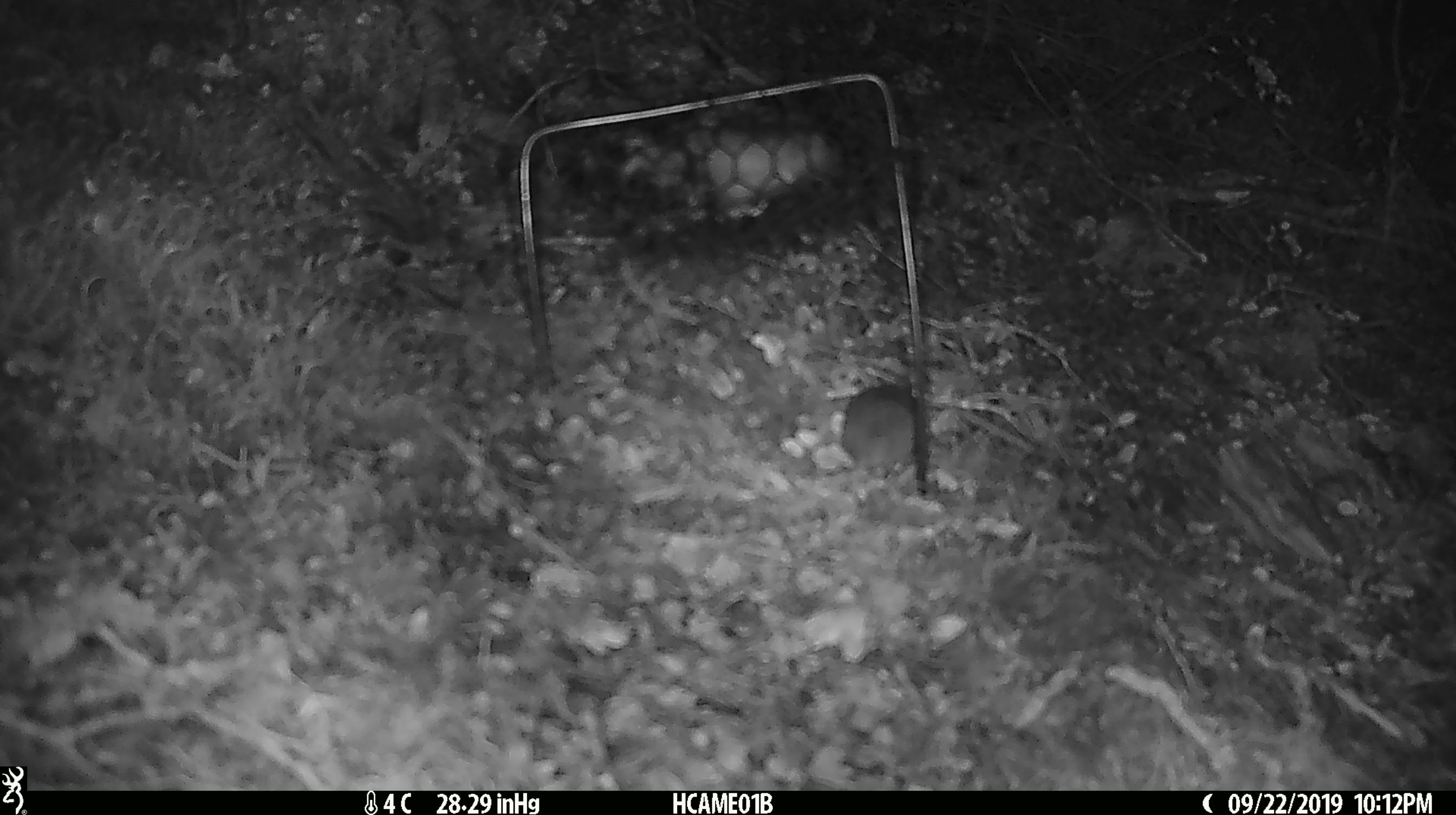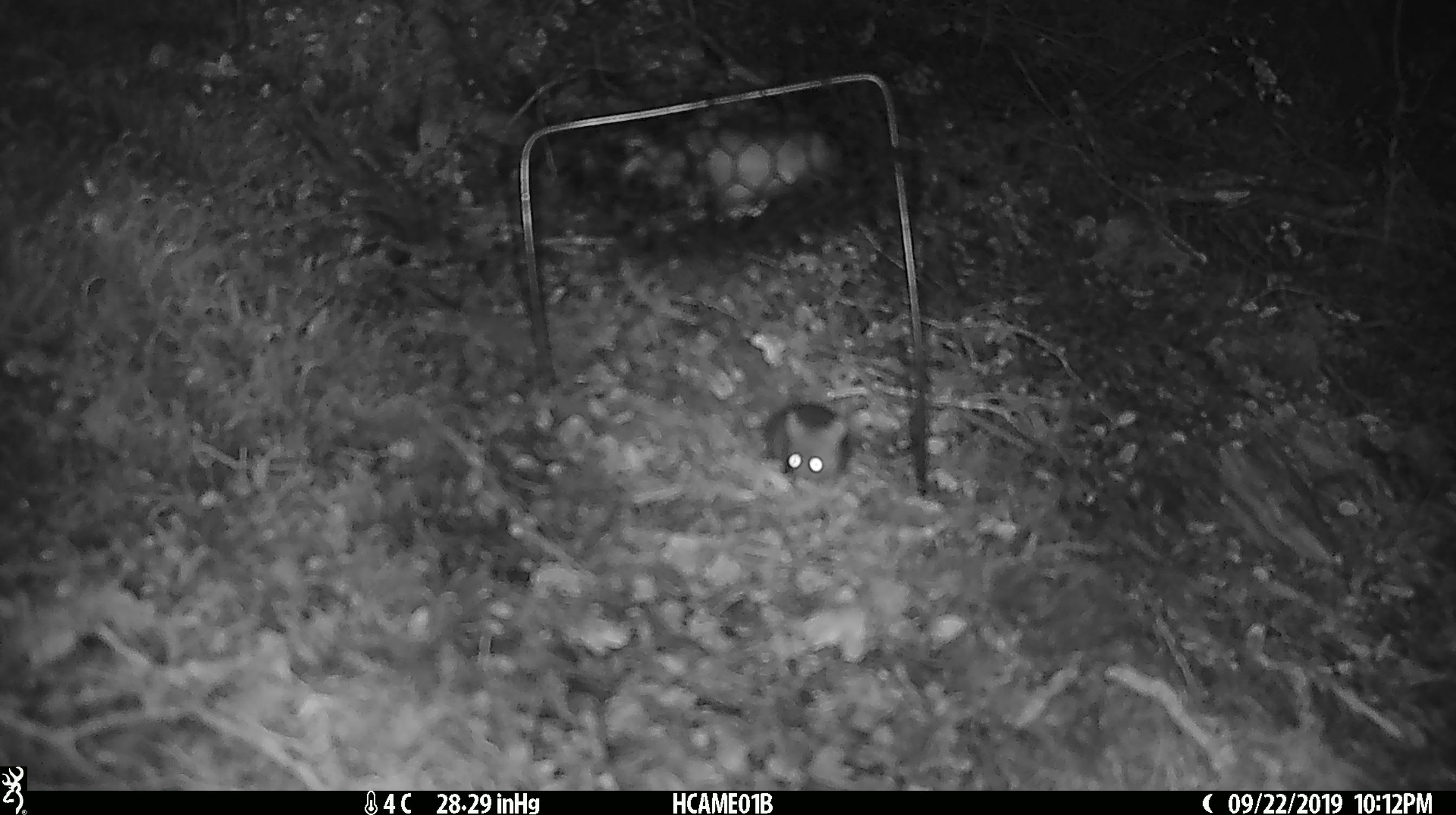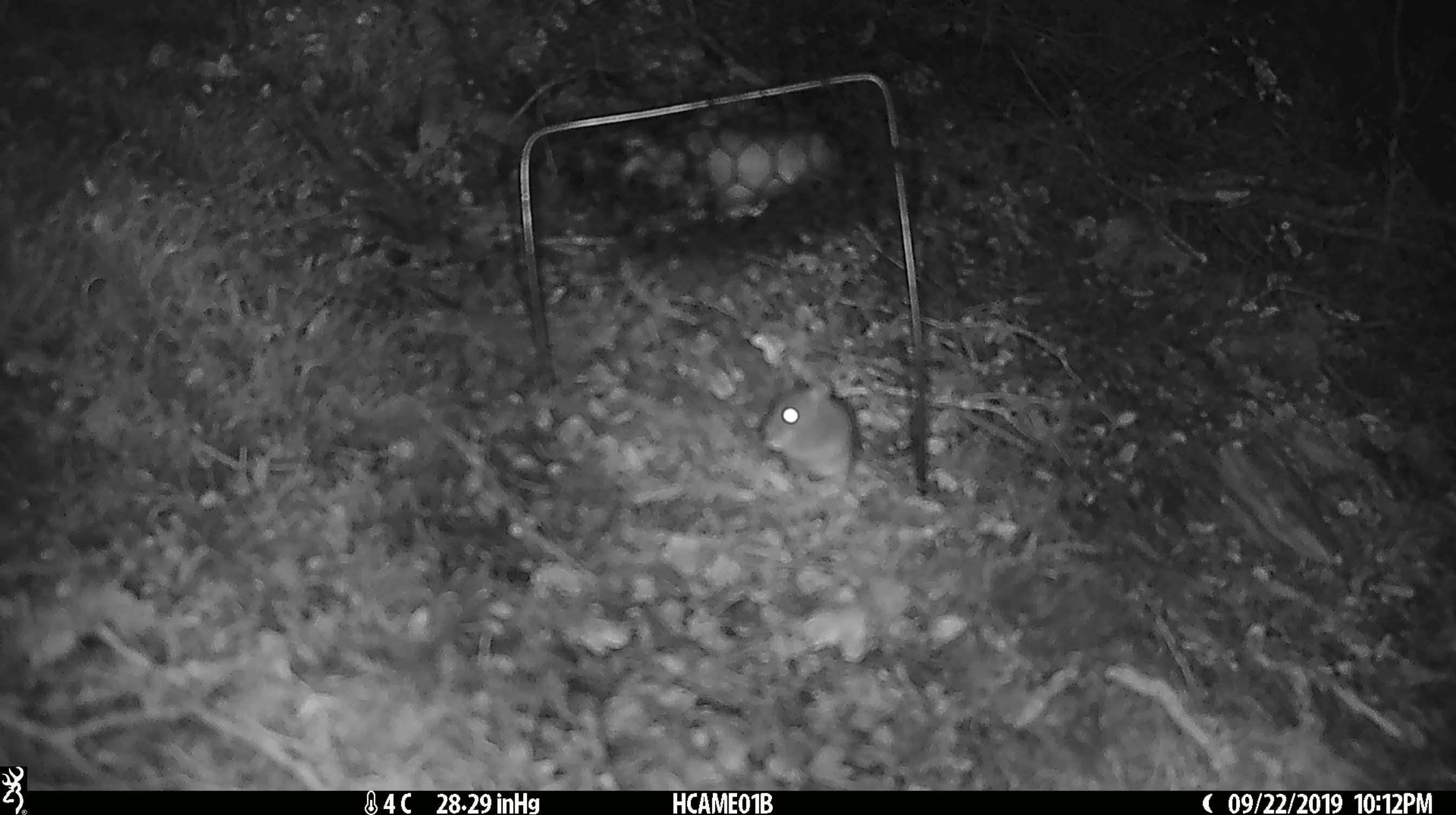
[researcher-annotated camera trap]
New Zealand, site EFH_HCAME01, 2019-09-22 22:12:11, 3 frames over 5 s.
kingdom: Animalia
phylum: Chordata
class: Mammalia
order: Rodentia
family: Muridae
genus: Mus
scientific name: Mus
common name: mouse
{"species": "mouse (Mus)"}